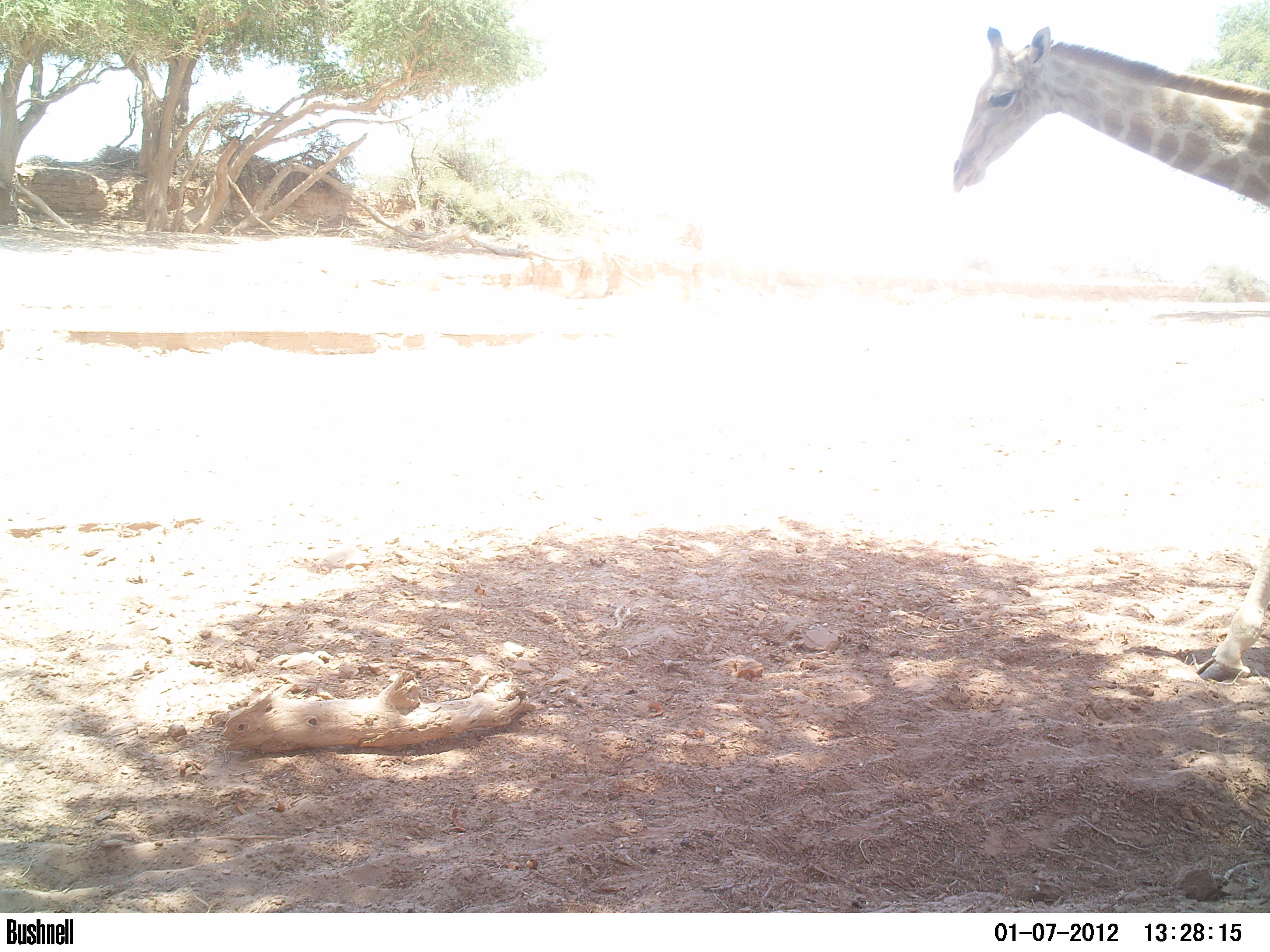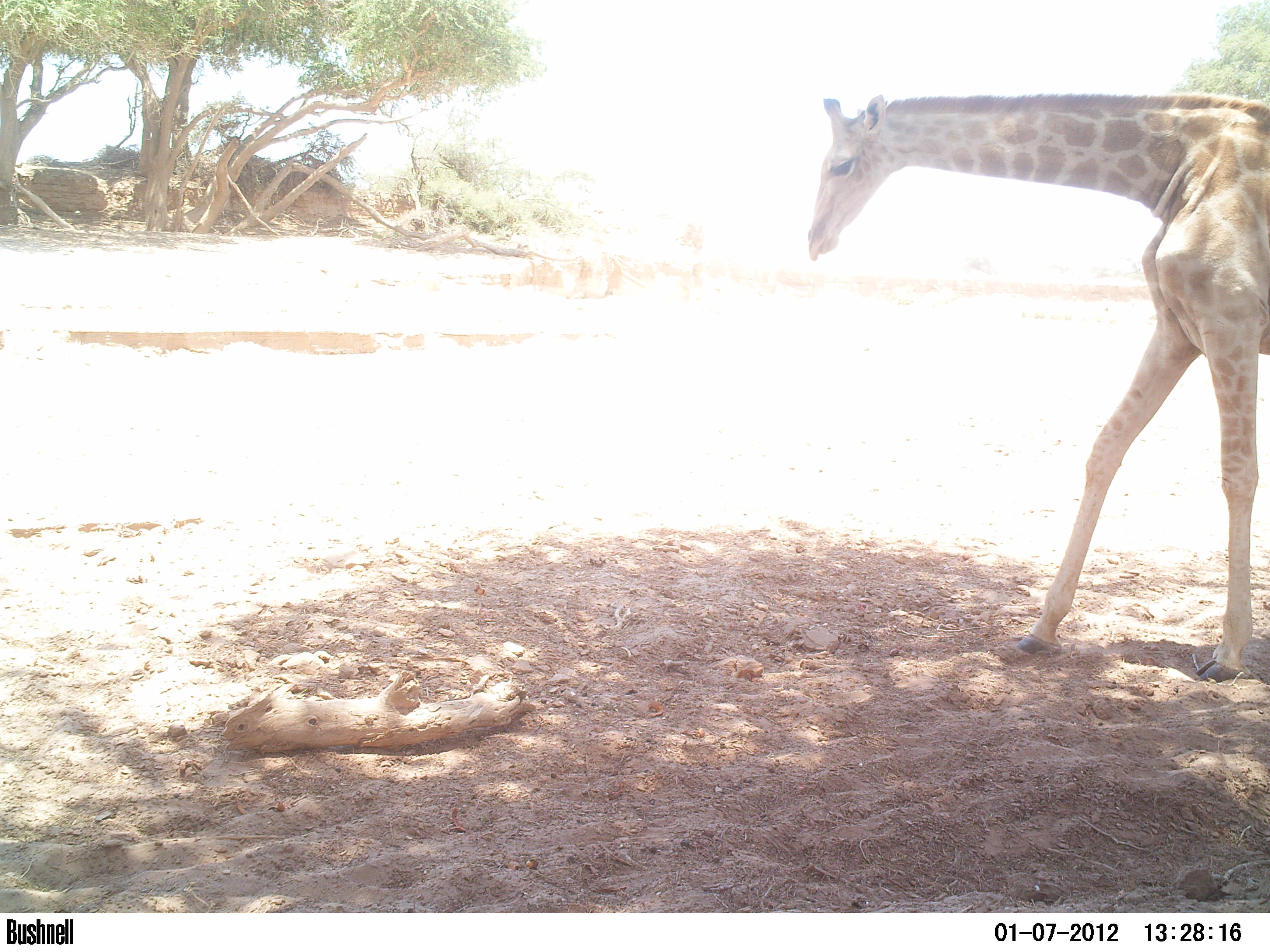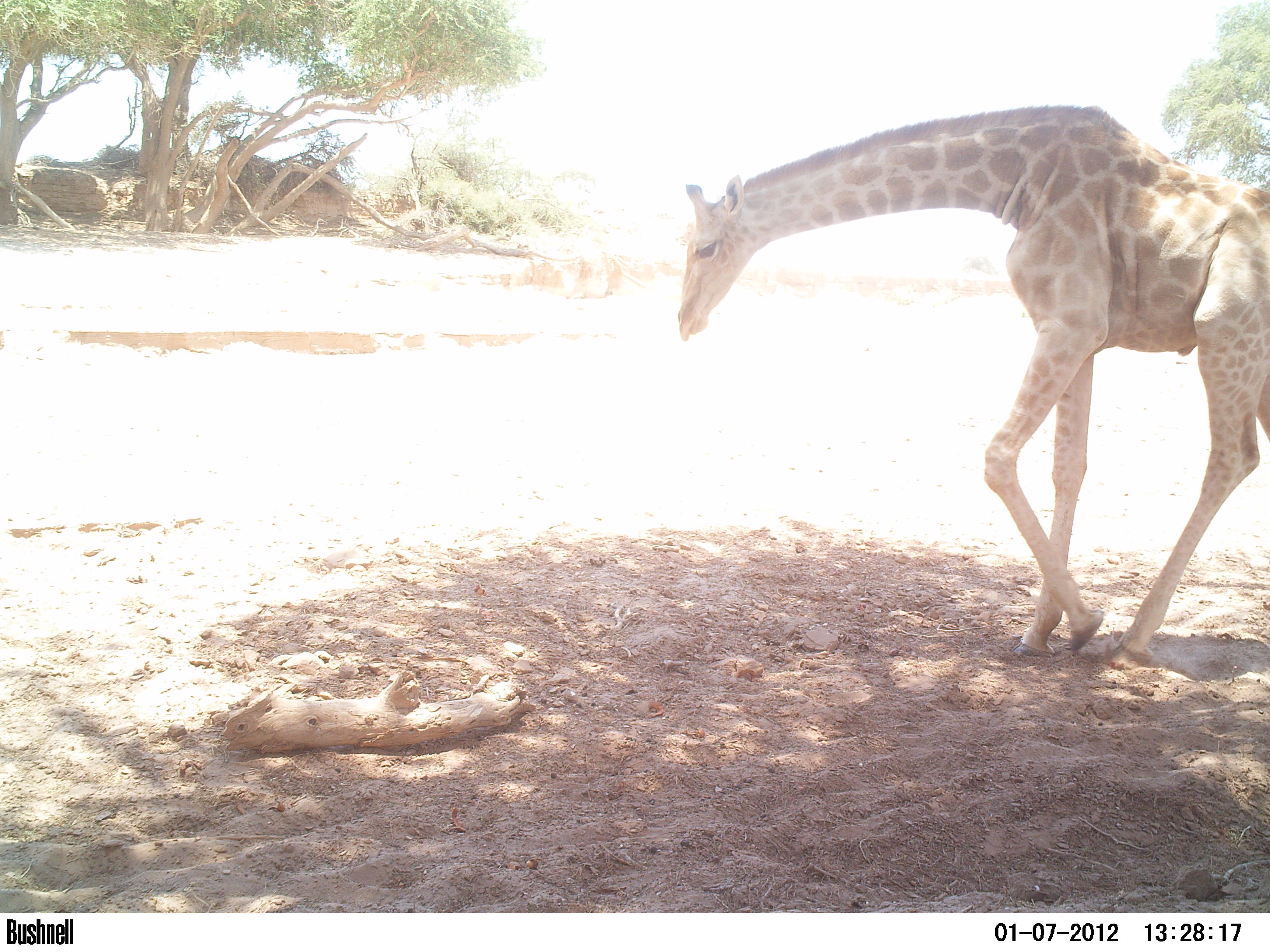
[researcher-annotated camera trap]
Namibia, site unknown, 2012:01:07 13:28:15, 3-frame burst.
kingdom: Animalia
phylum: Chordata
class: Mammalia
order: Artiodactyla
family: Giraffidae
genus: Giraffa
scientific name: Giraffa camelopardalis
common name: giraffe